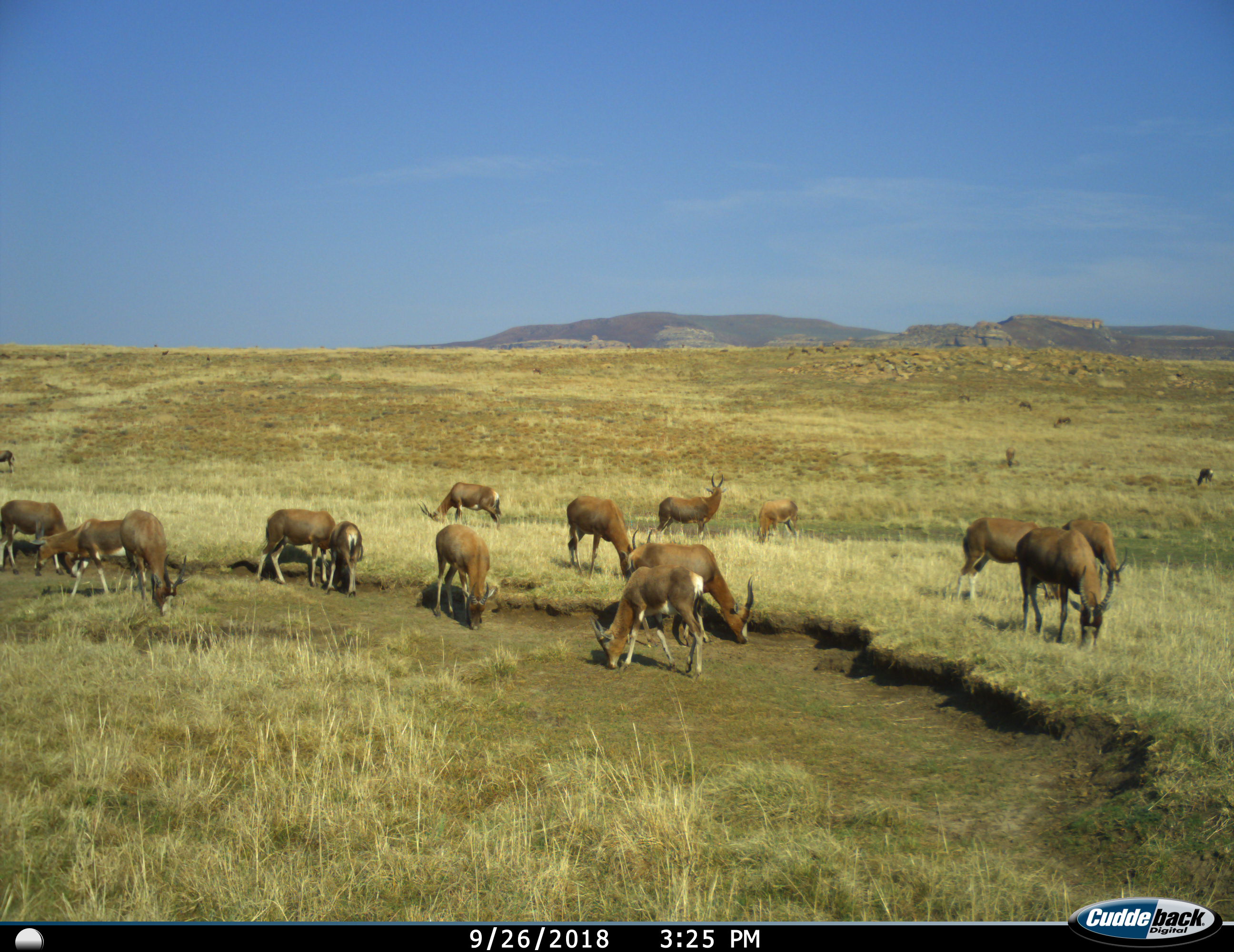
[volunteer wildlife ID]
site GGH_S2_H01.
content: unidentified animal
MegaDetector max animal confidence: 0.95